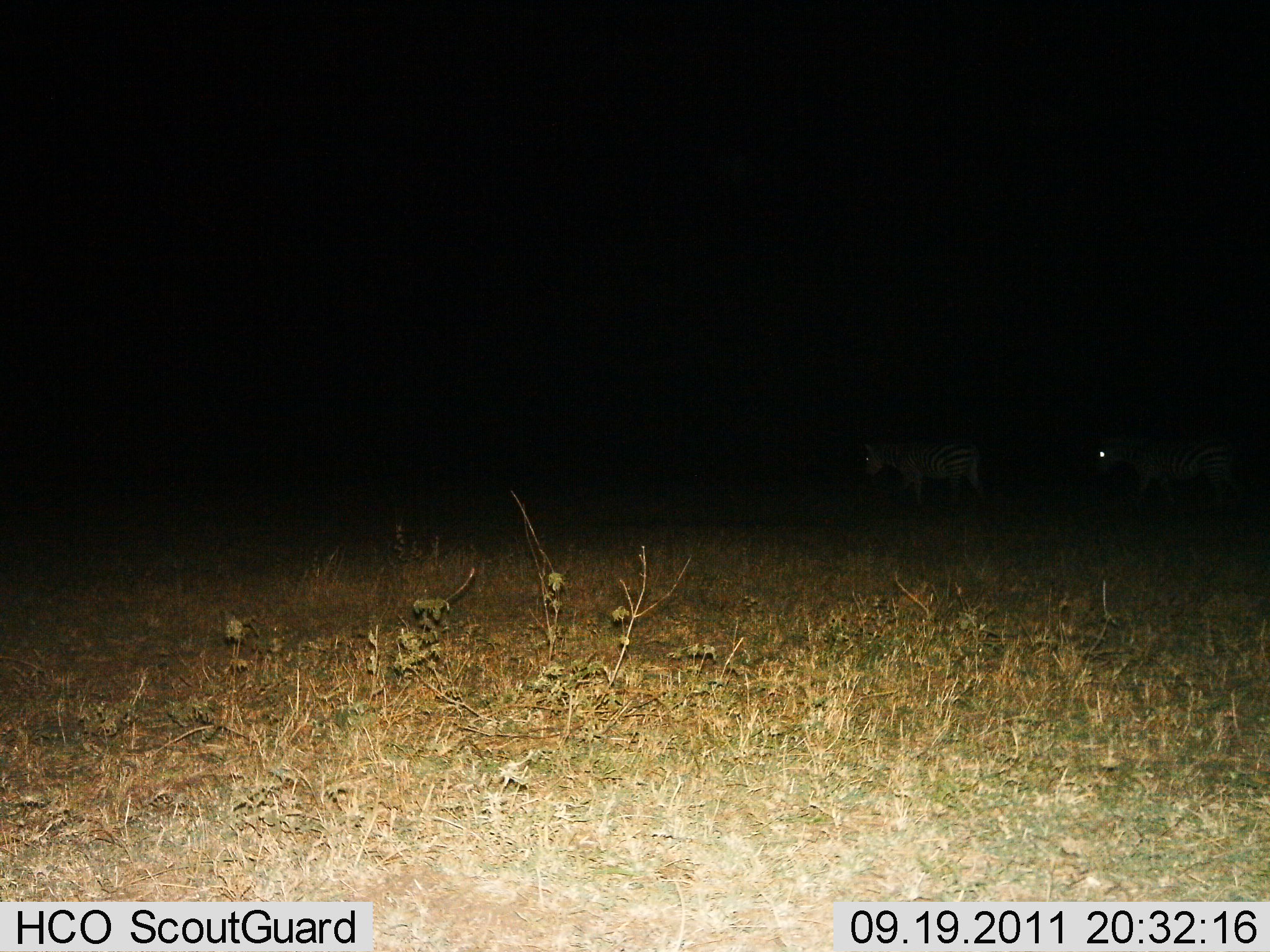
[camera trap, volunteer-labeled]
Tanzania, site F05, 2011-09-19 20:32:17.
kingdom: Animalia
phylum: Chordata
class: Mammalia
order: Perissodactyla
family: Equidae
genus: Equus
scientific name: Equus quagga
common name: plains zebra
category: zebra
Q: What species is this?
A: Zebra (plains zebra) (Equus quagga).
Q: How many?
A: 2.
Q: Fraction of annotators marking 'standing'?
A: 15%.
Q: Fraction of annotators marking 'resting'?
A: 0%.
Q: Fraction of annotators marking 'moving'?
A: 85%.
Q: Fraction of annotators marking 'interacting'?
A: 0%.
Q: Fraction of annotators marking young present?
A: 0%.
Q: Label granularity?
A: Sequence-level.